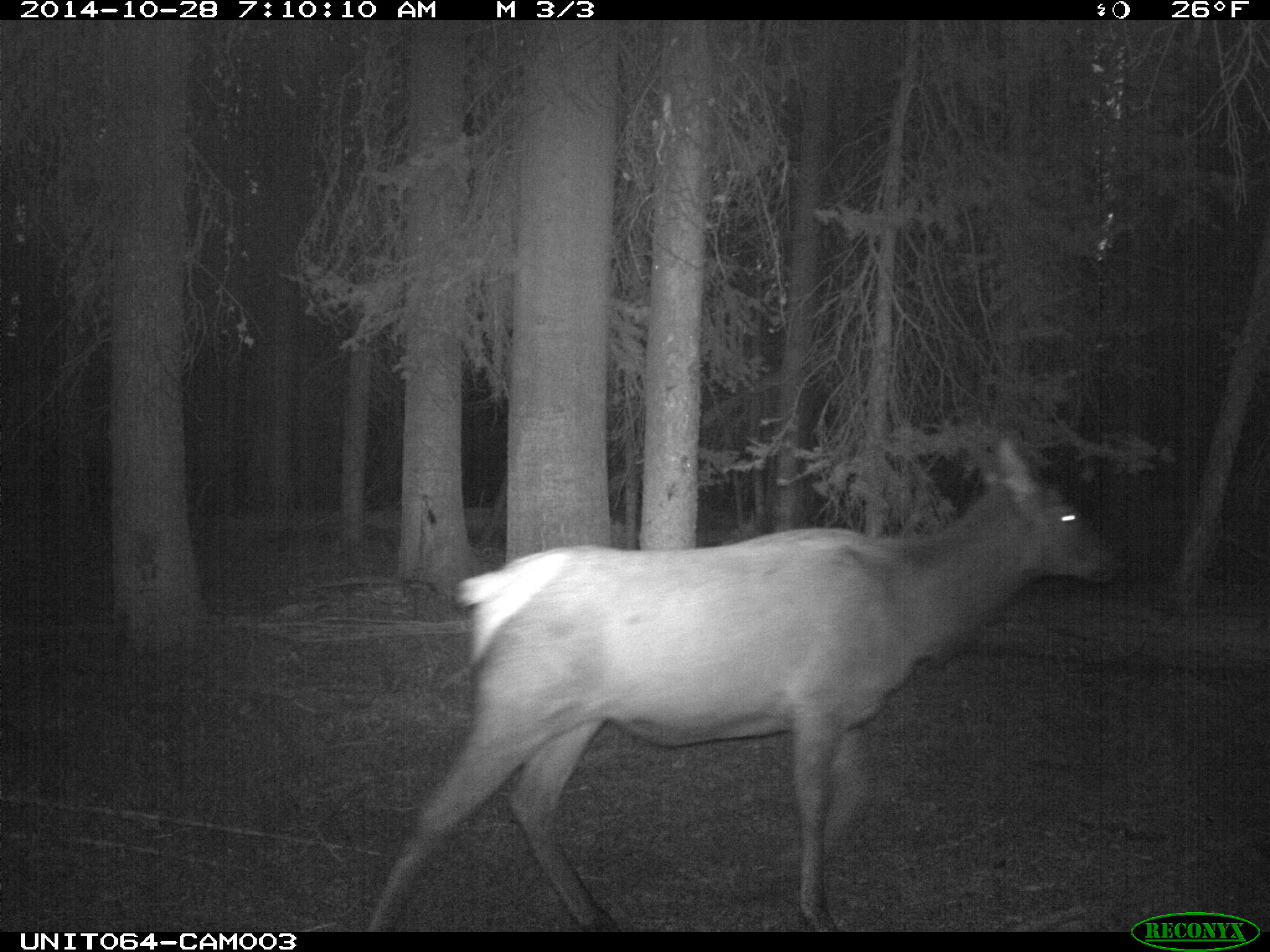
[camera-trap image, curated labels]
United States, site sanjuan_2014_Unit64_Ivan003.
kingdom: Animalia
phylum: Chordata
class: Mammalia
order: Artiodactyla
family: Cervidae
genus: Cervus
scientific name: Cervus elaphus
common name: red deer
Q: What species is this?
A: Cervus elaphus (red deer).